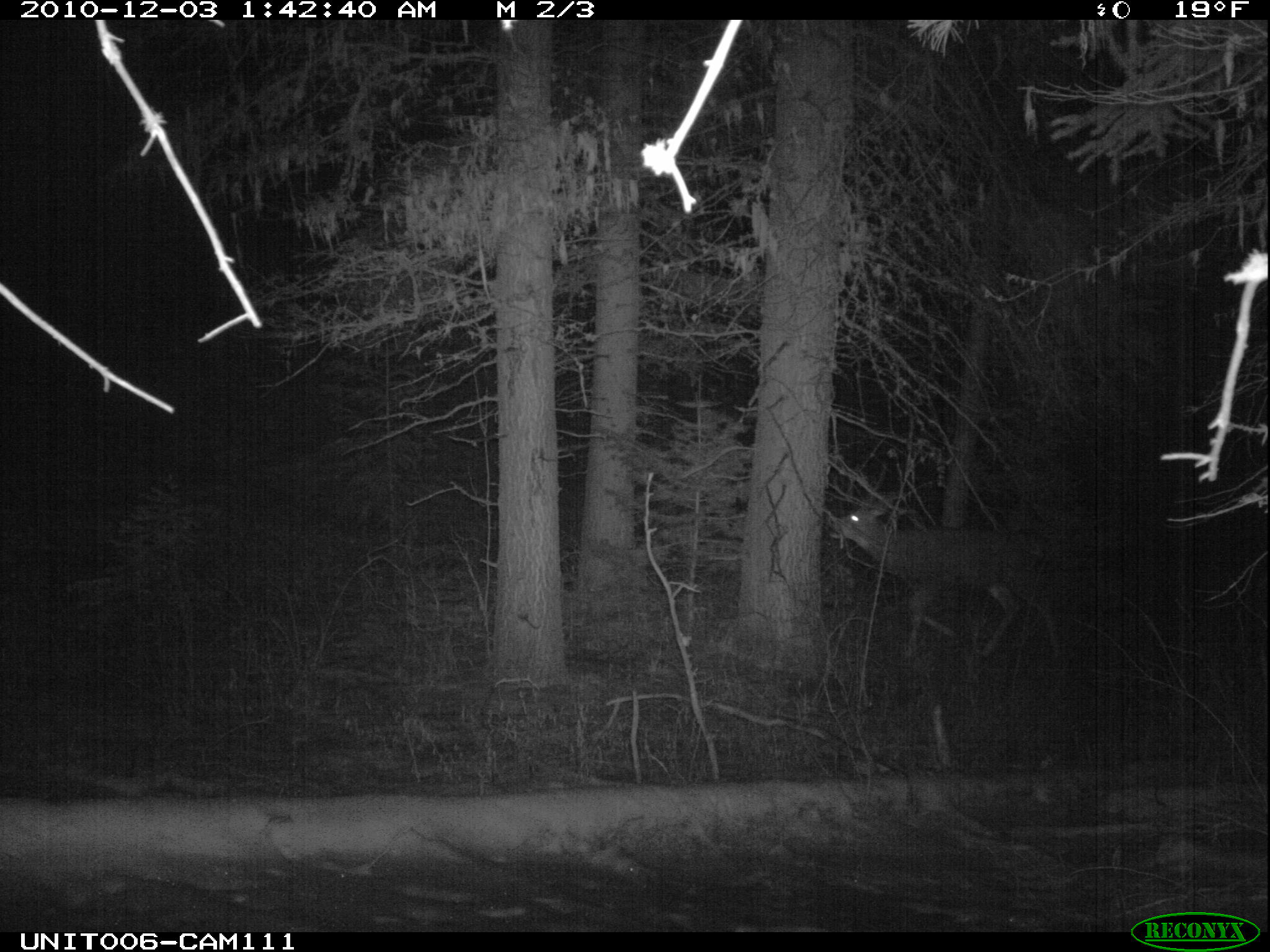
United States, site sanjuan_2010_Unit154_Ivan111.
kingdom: Animalia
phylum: Chordata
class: Mammalia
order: Artiodactyla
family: Cervidae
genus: Odocoileus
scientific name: Odocoileus hemionus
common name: mule deer